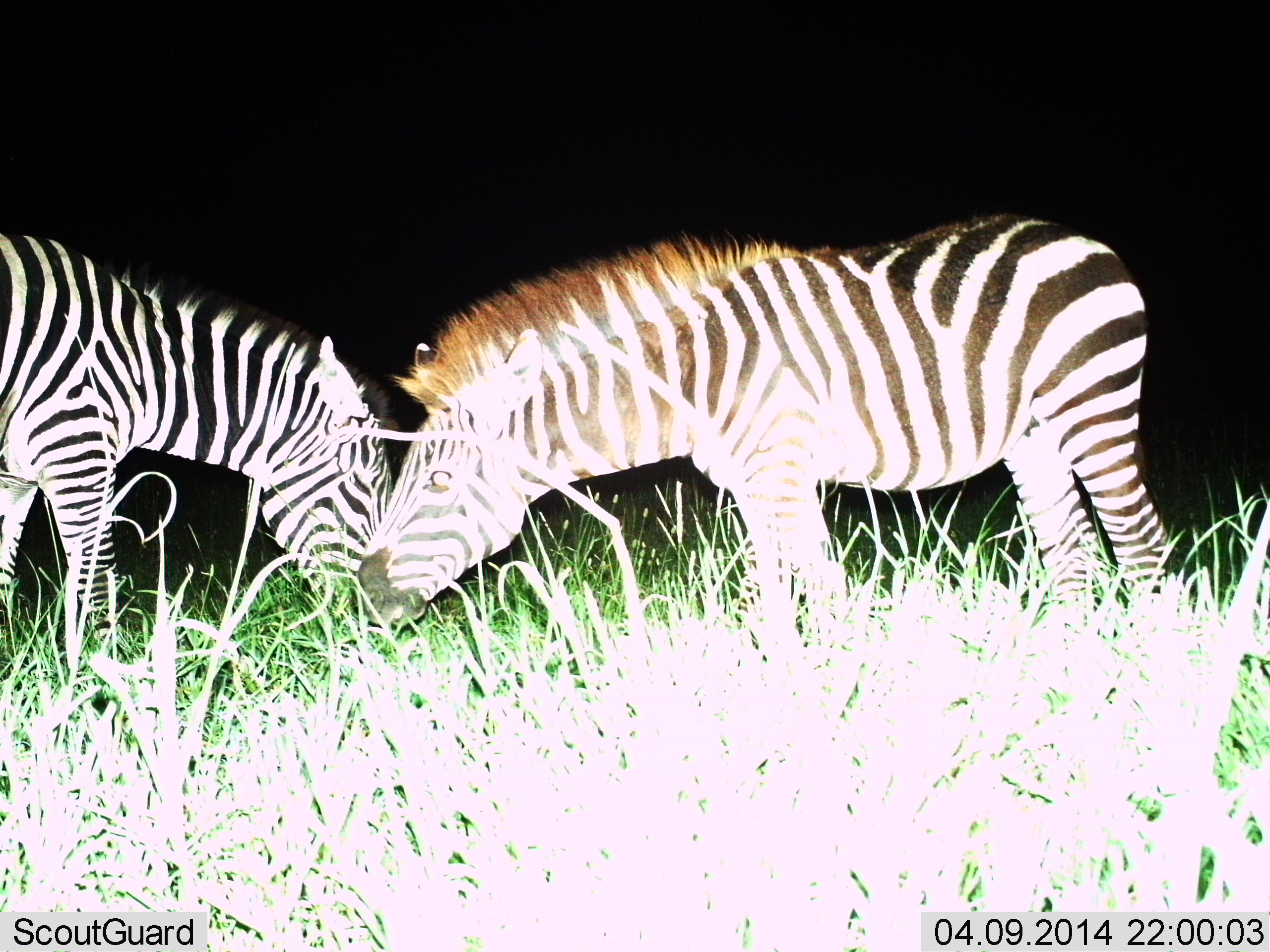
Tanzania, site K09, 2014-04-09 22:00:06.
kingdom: Animalia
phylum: Chordata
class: Mammalia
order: Perissodactyla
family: Equidae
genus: Equus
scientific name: Equus quagga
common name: plains zebra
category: zebra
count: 2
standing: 40%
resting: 0%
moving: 0%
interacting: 20%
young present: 0%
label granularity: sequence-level